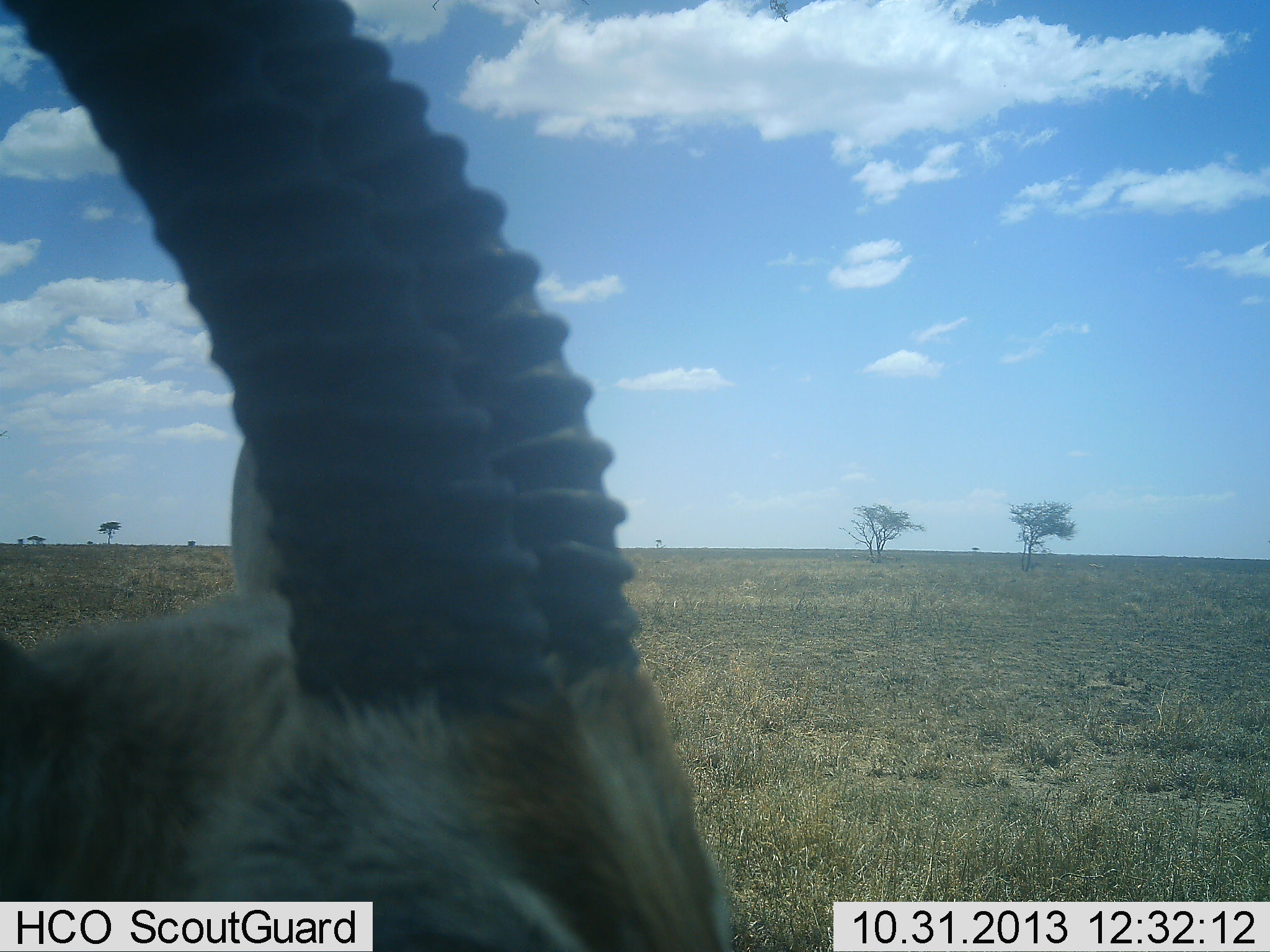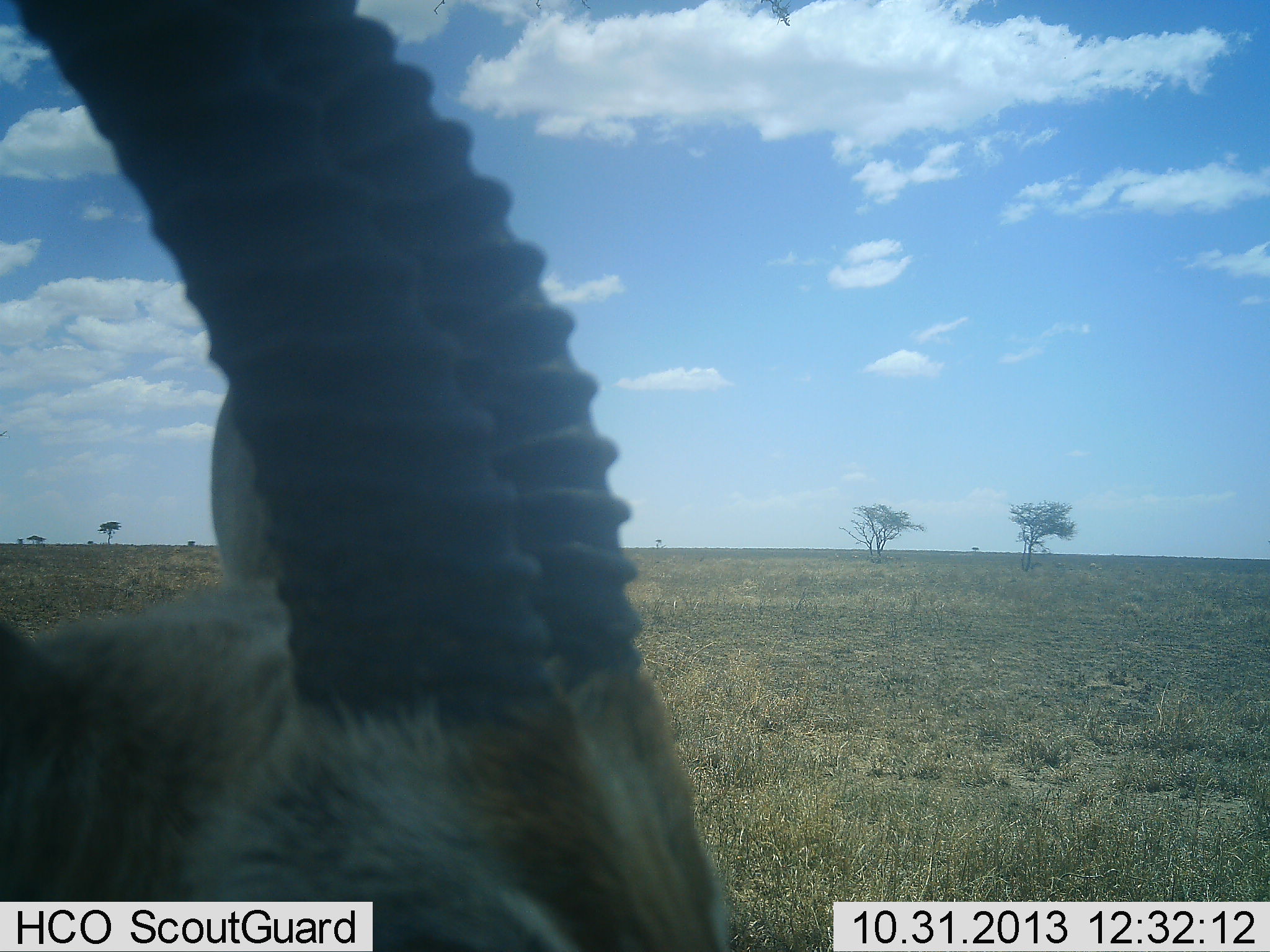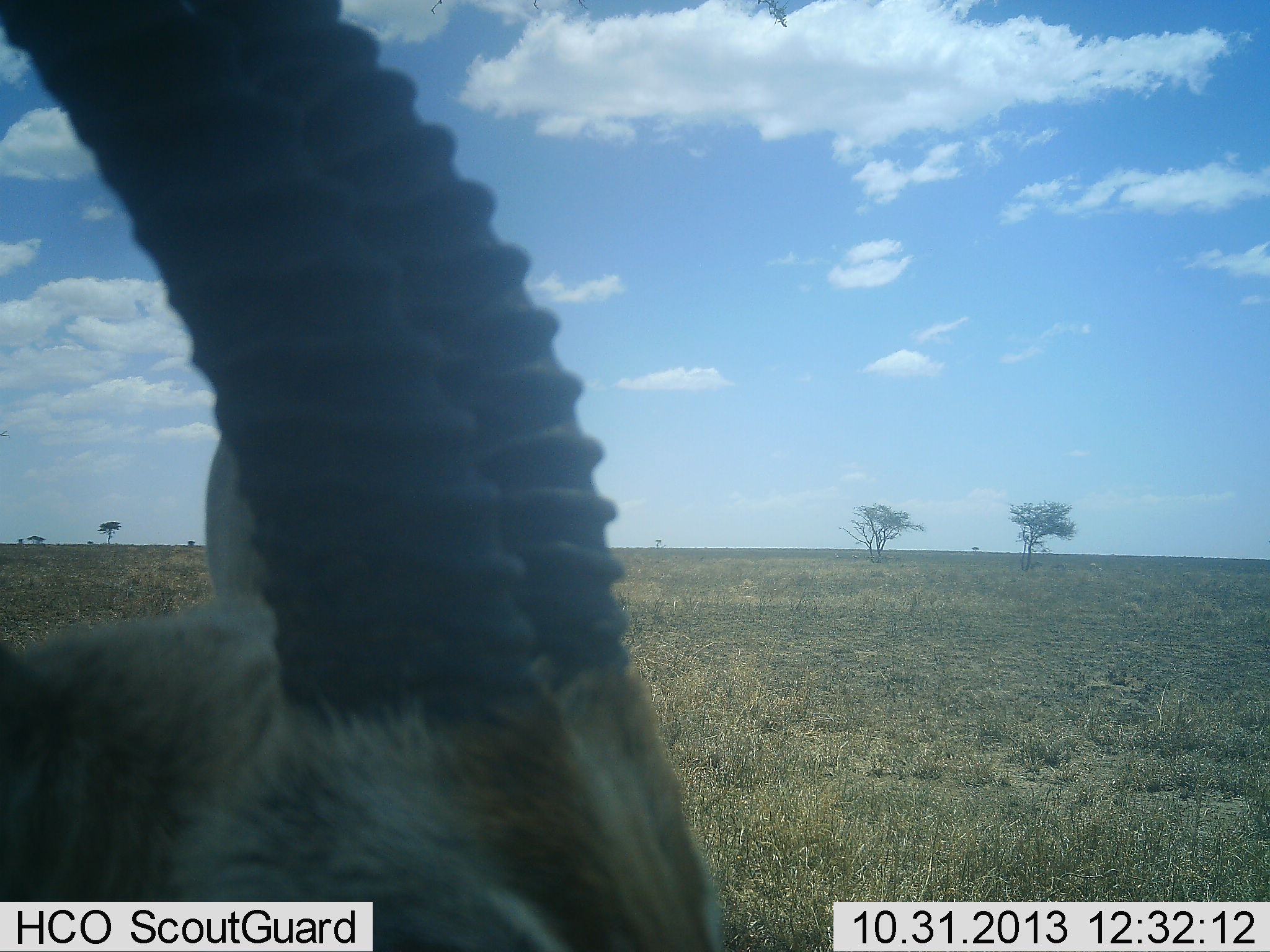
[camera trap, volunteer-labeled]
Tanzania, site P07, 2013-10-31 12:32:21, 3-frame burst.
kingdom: Animalia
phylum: Chordata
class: Mammalia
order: Artiodactyla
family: Bovidae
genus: Eudorcas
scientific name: Eudorcas thomsonii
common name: thomson's gazelle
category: gazellethomsons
Gazellethomsons (thomson's gazelle) (Eudorcas thomsonii), count 1. Behavior (volunteer vote fractions): standing 92%, resting 4%, moving 0%, interacting 4%. Young present (vote fraction): 0%. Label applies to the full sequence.